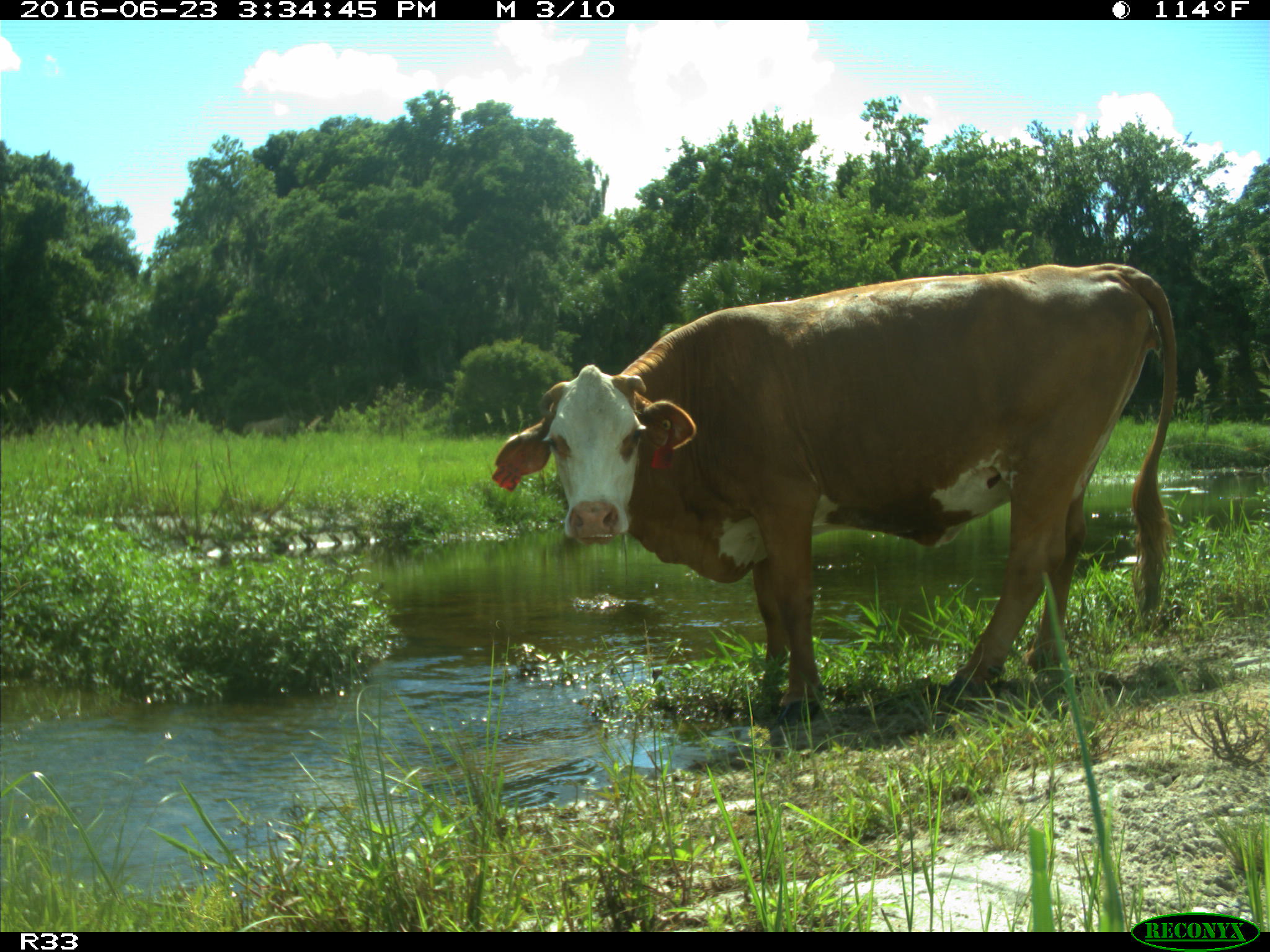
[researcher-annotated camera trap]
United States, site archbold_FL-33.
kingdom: Animalia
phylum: Chordata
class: Mammalia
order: Artiodactyla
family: Bovidae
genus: Bos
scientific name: Bos taurus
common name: domestic cow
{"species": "Bos taurus (domestic cow)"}